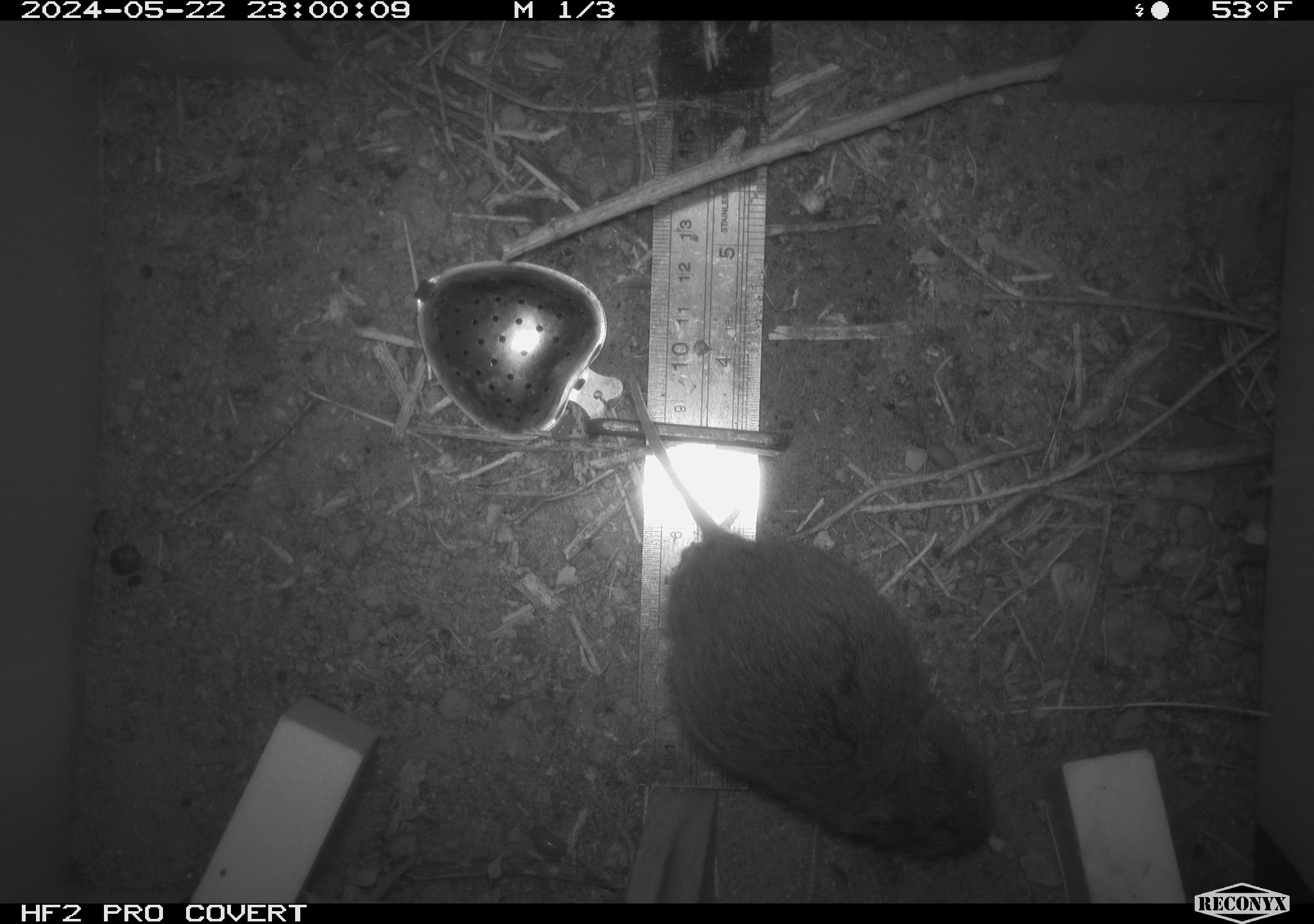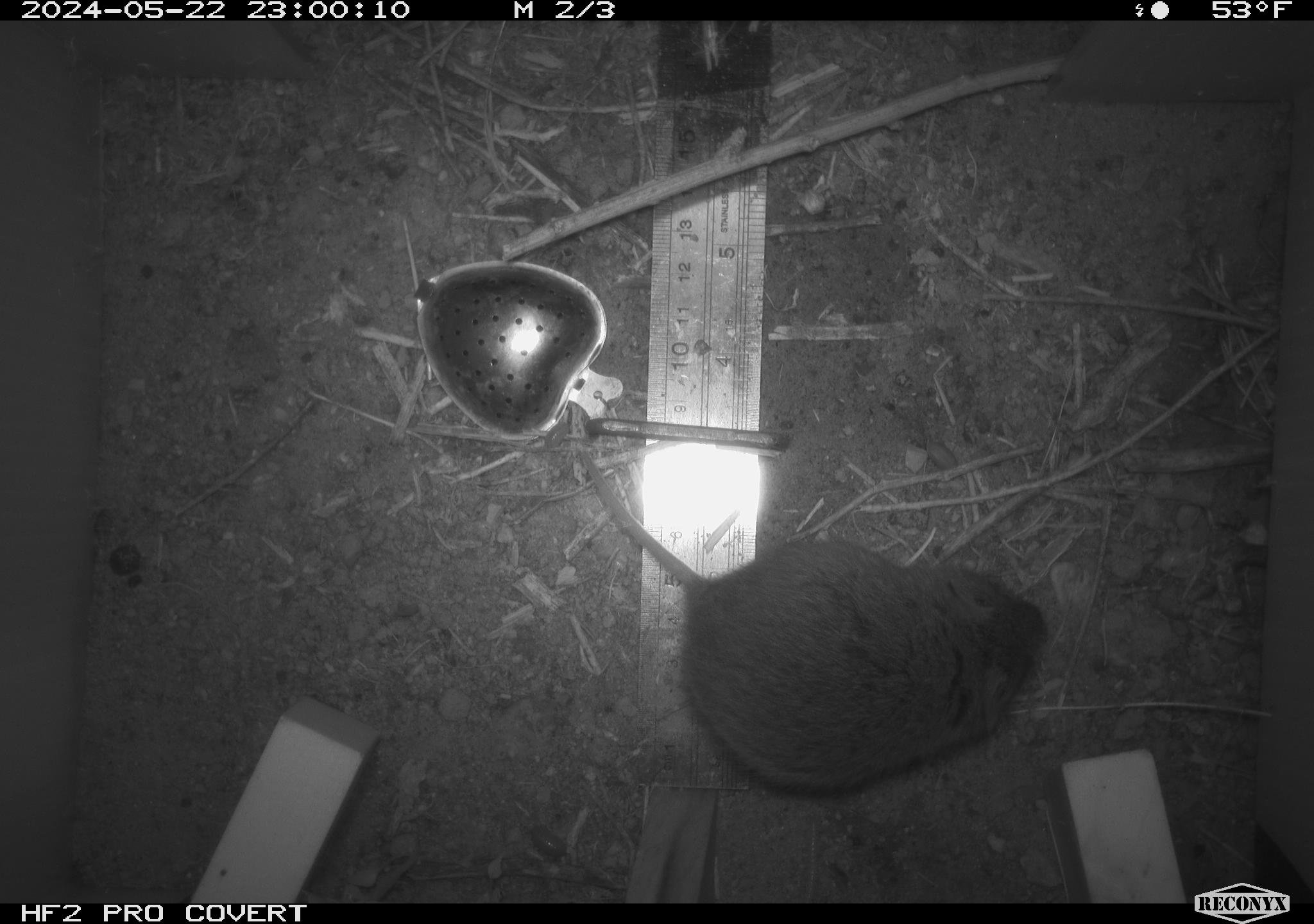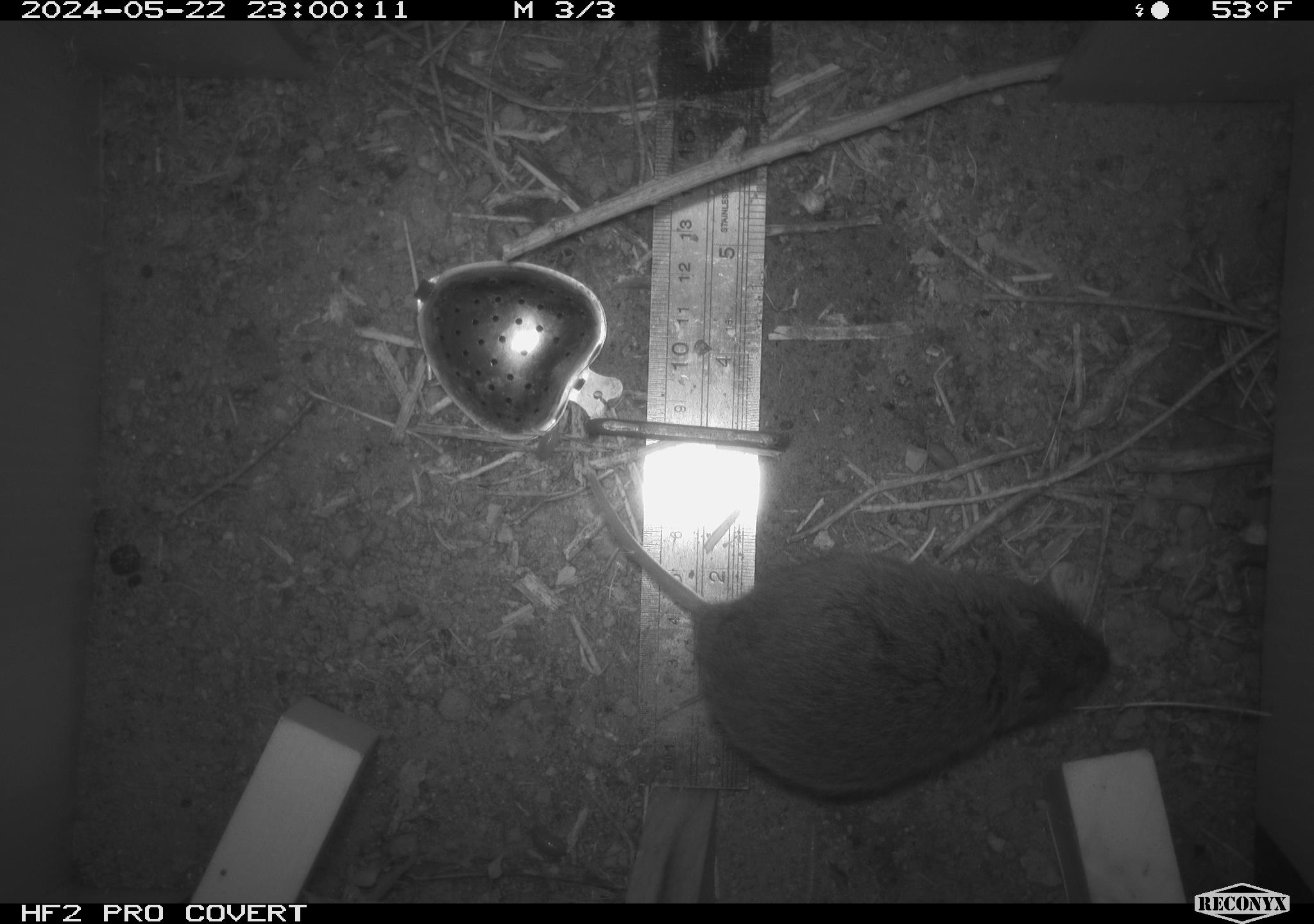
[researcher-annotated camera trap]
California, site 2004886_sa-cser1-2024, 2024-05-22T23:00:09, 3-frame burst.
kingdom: Animalia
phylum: Chordata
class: Mammalia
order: Rodentia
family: Cricetidae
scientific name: Cricetidae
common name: hamsters, voles, lemmings, and allies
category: cricetidae family